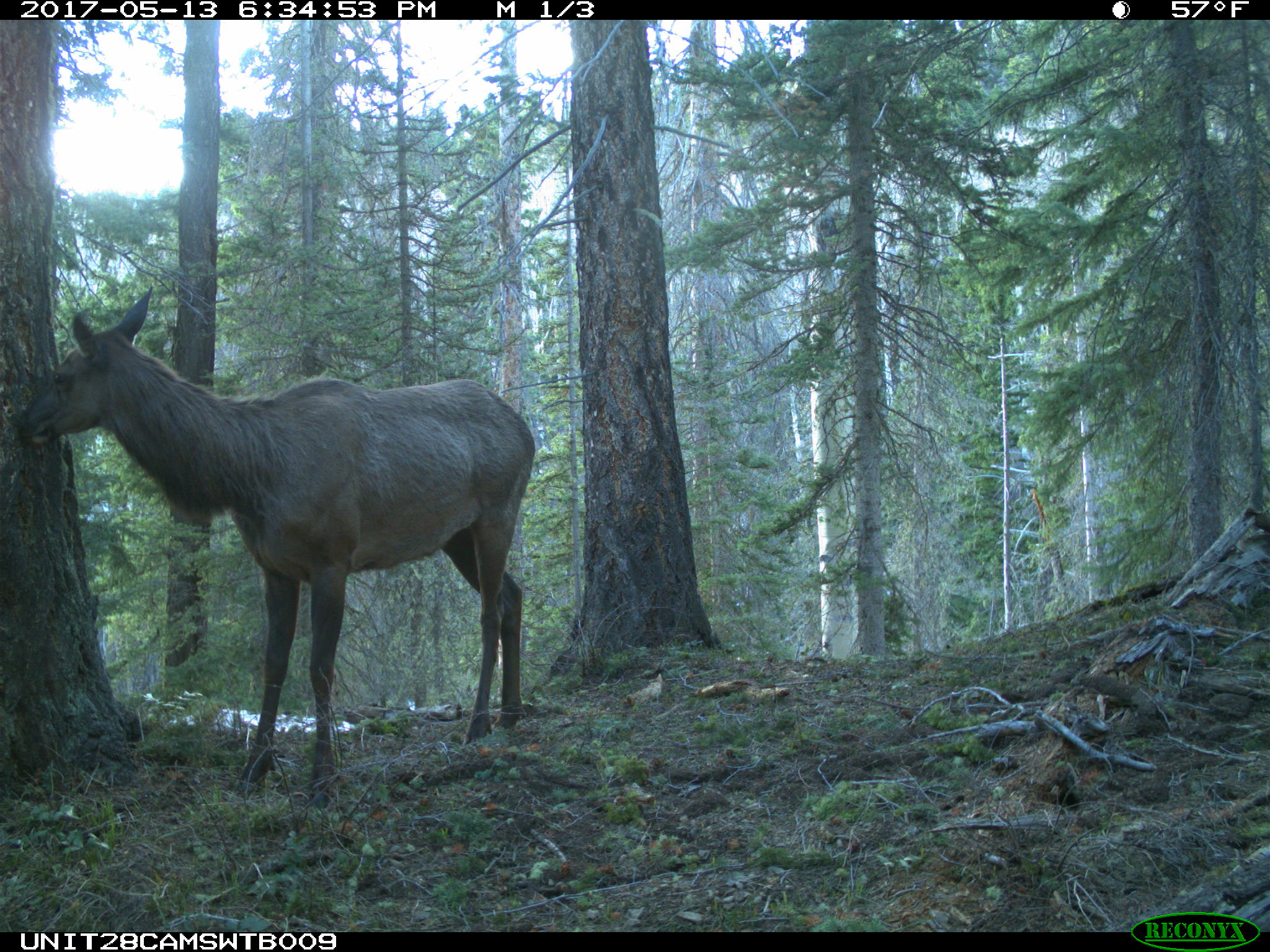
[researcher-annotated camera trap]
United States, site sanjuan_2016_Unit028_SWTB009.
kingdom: Animalia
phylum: Chordata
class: Mammalia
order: Artiodactyla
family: Cervidae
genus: Cervus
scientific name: Cervus elaphus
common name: red deer